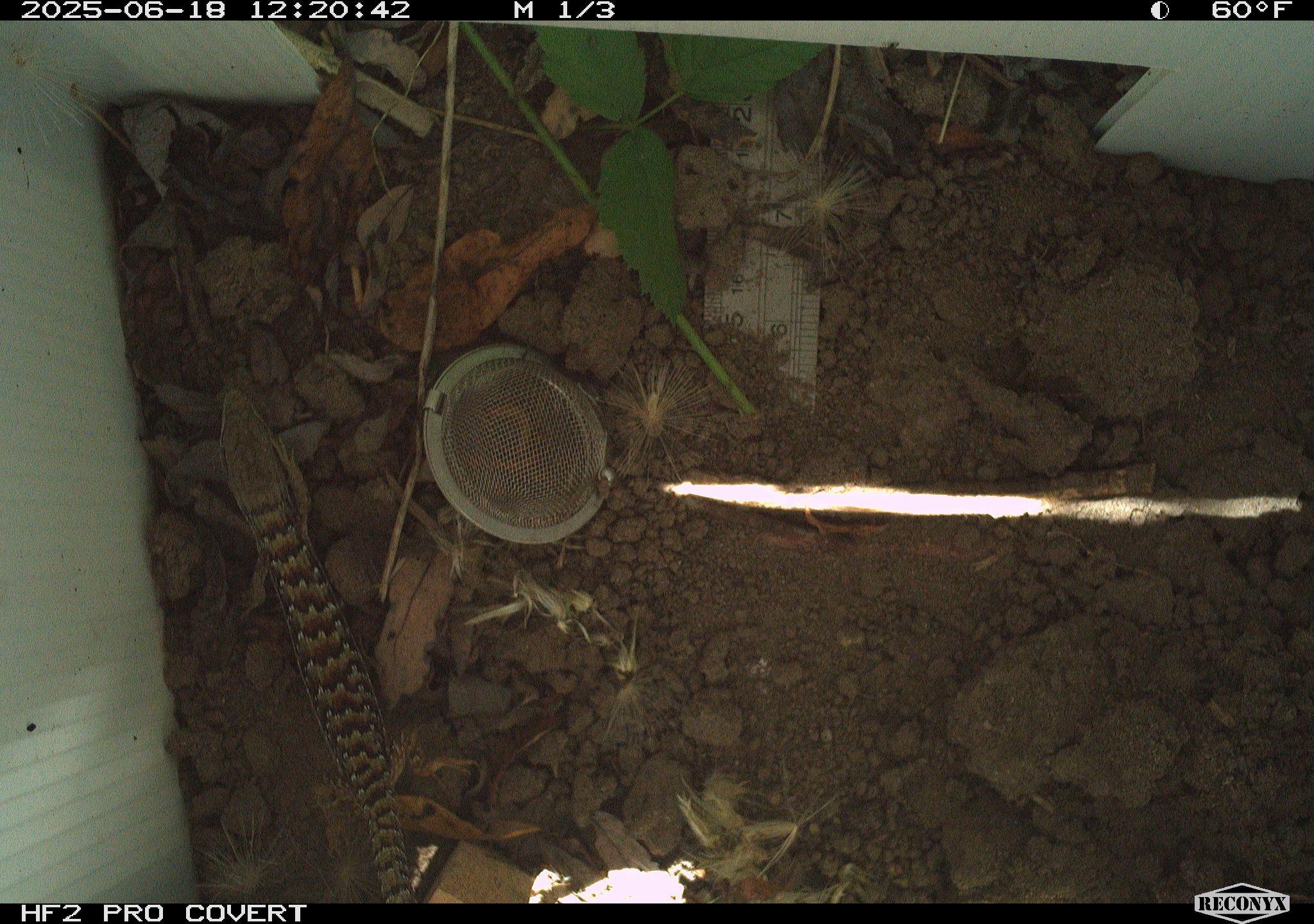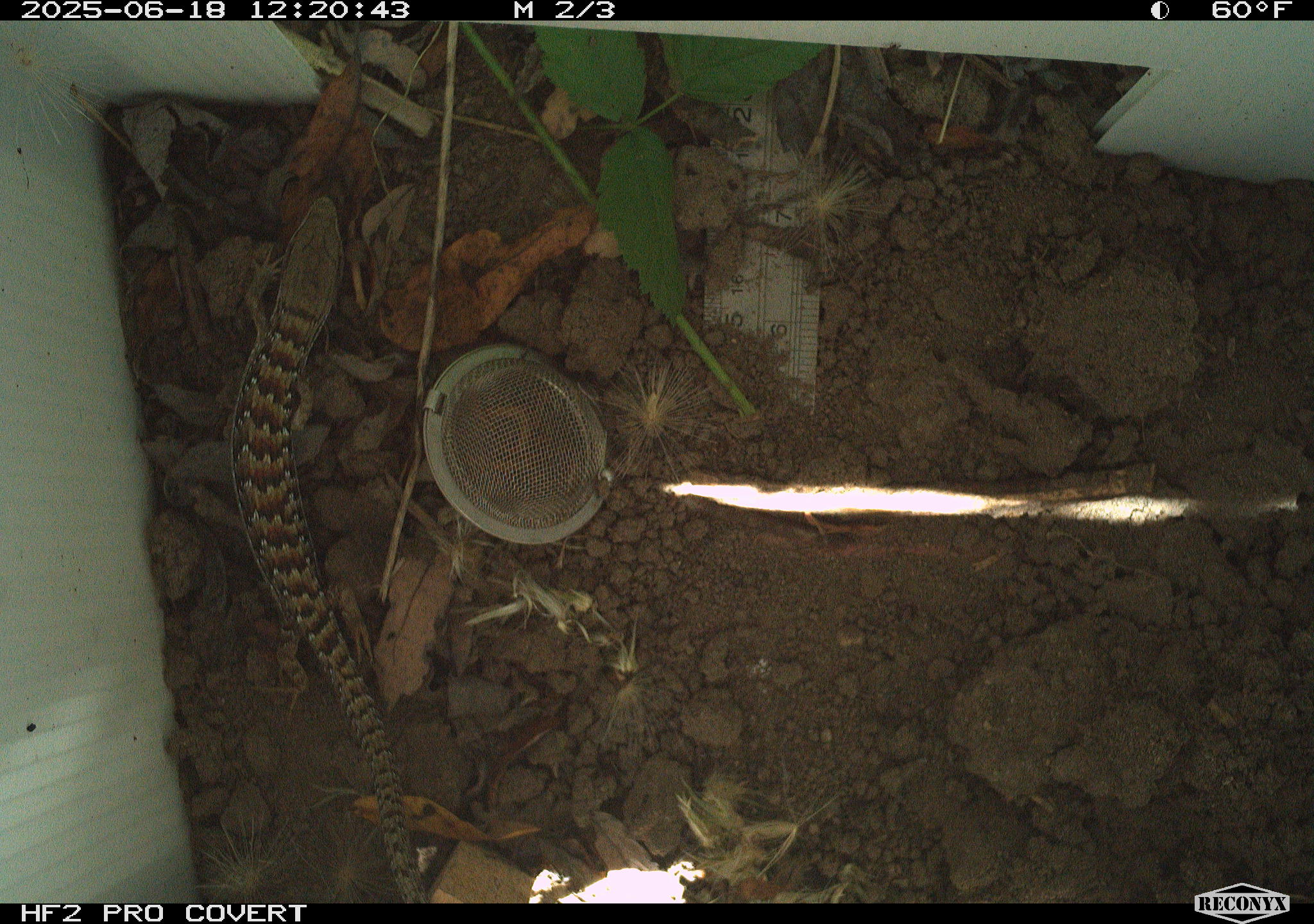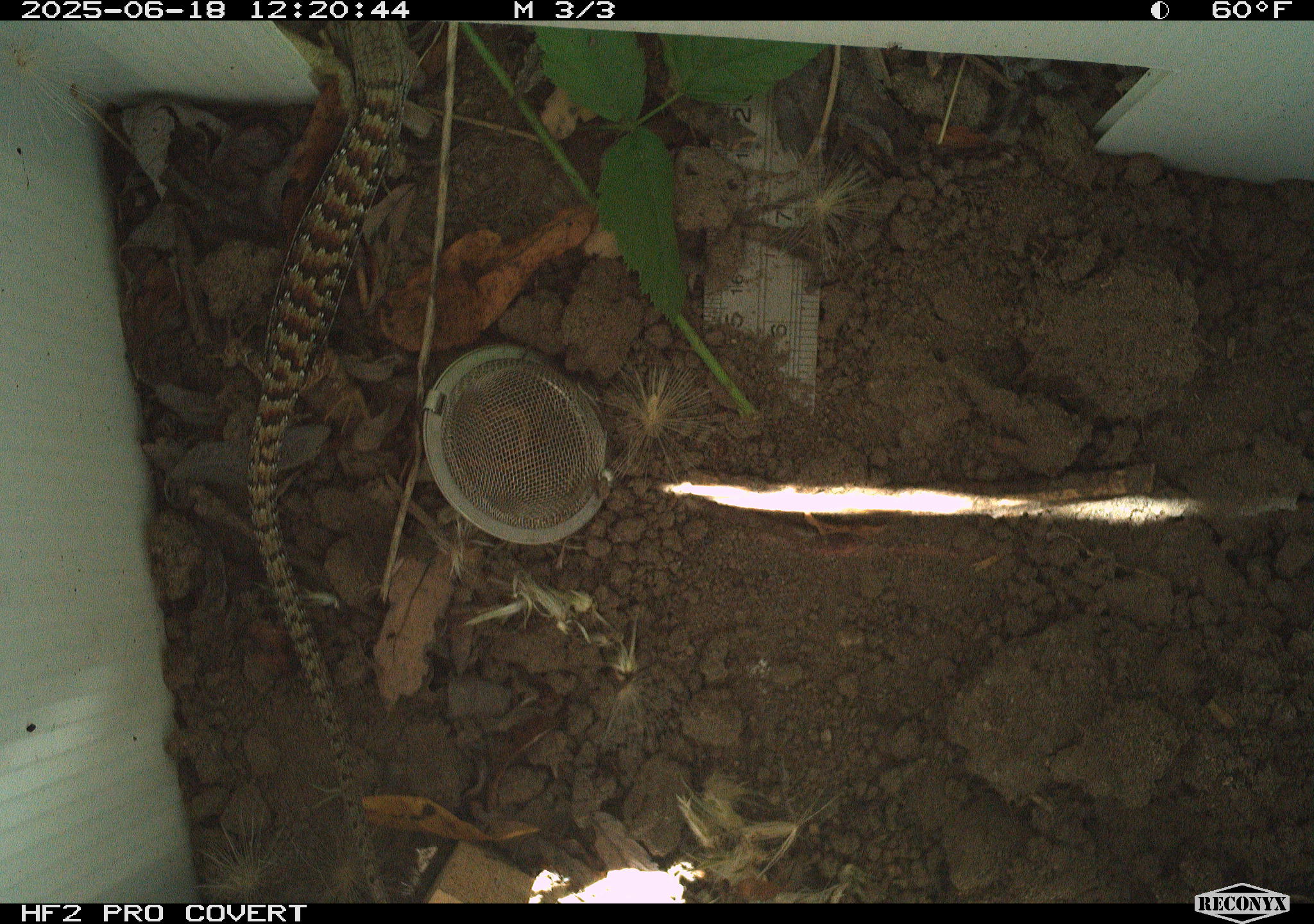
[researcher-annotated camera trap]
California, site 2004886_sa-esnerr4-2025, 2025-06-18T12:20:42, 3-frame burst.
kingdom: Animalia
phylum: Chordata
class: Reptilia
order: Squamata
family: Anguidae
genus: Elgaria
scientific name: Elgaria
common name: alligator lizards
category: elgaria species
Elgaria species (alligator lizards) (Elgaria).